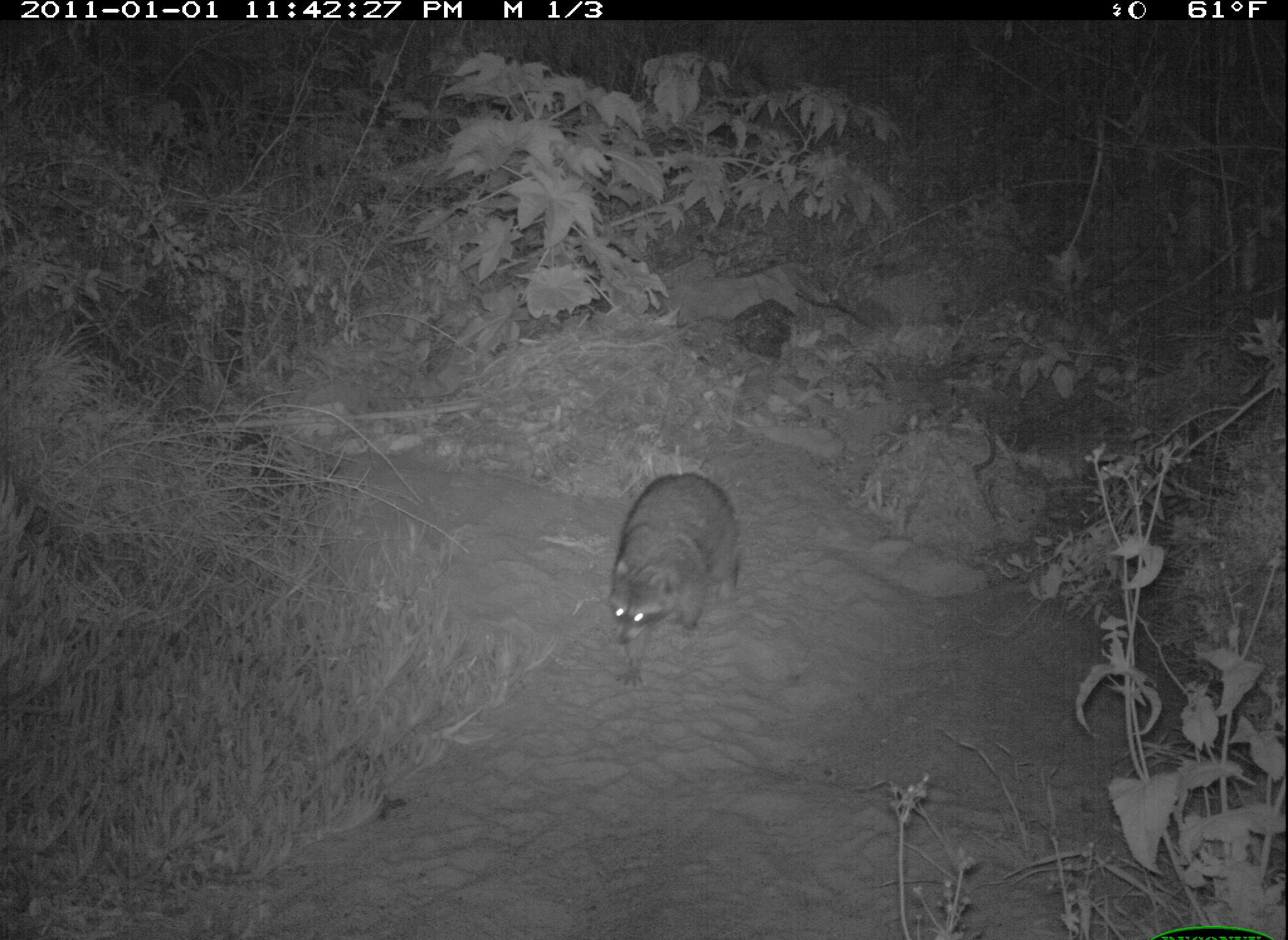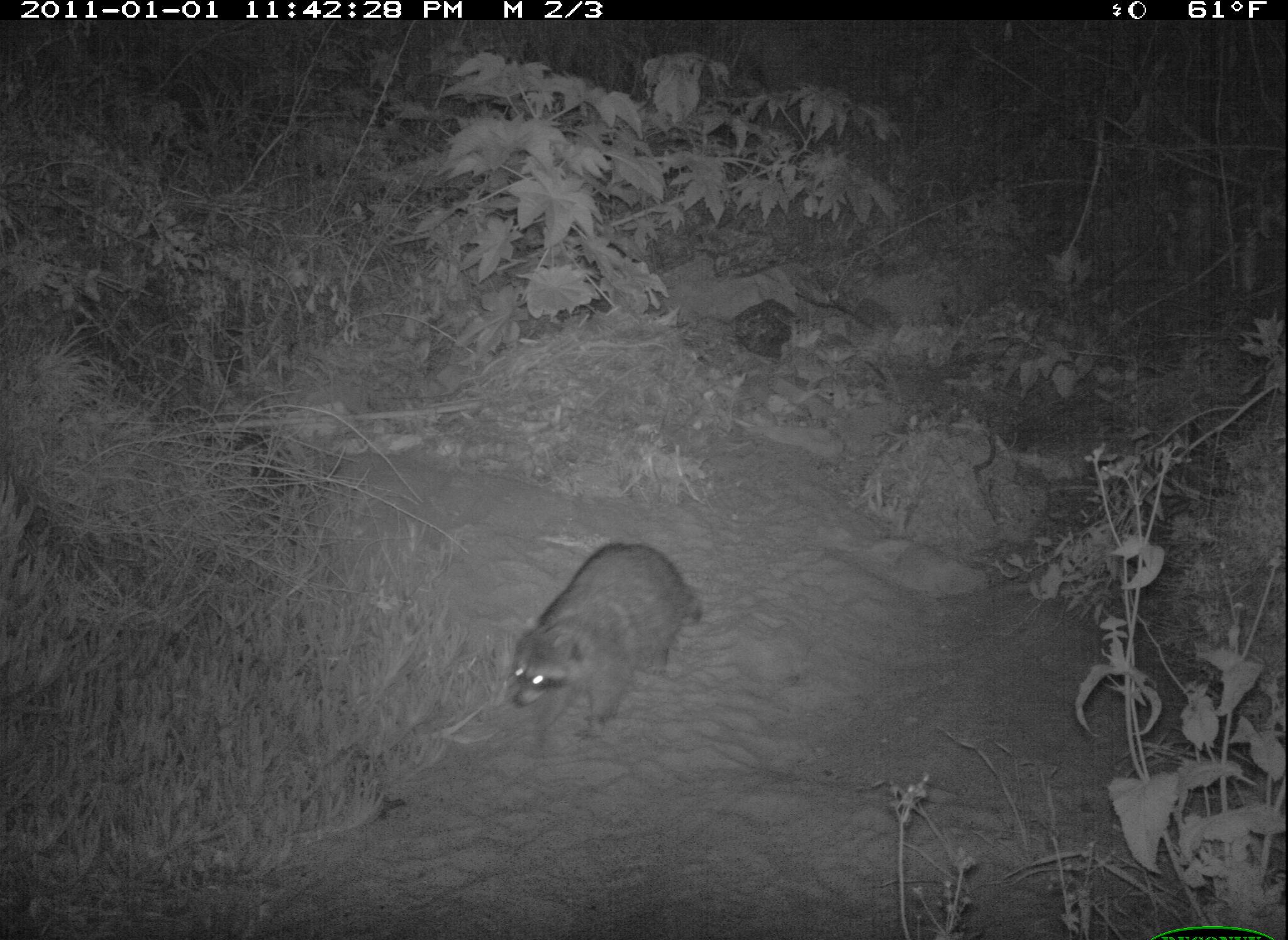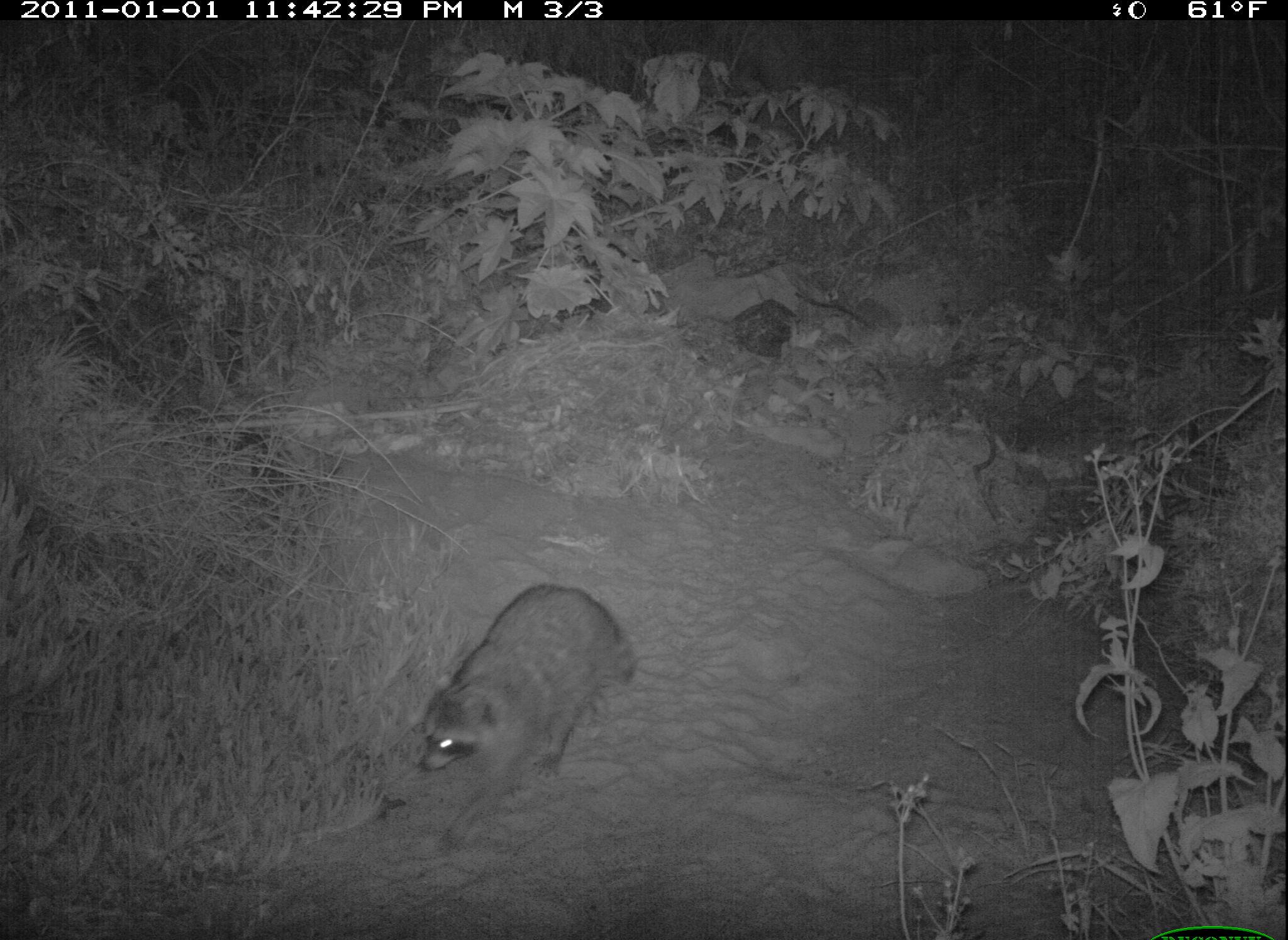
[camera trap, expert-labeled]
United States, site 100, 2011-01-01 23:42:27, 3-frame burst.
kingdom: Animalia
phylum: Chordata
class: Mammalia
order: Carnivora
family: Procyonidae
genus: Procyon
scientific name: Procyon lotor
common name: raccoon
Raccoon (Procyon lotor).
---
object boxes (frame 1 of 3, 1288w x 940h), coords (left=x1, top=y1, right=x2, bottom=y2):
raccoon: (left=602, top=467, right=749, bottom=693)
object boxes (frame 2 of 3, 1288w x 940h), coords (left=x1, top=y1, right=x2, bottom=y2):
raccoon: (left=502, top=535, right=716, bottom=760)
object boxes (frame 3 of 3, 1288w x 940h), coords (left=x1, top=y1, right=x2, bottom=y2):
raccoon: (left=409, top=580, right=652, bottom=839)